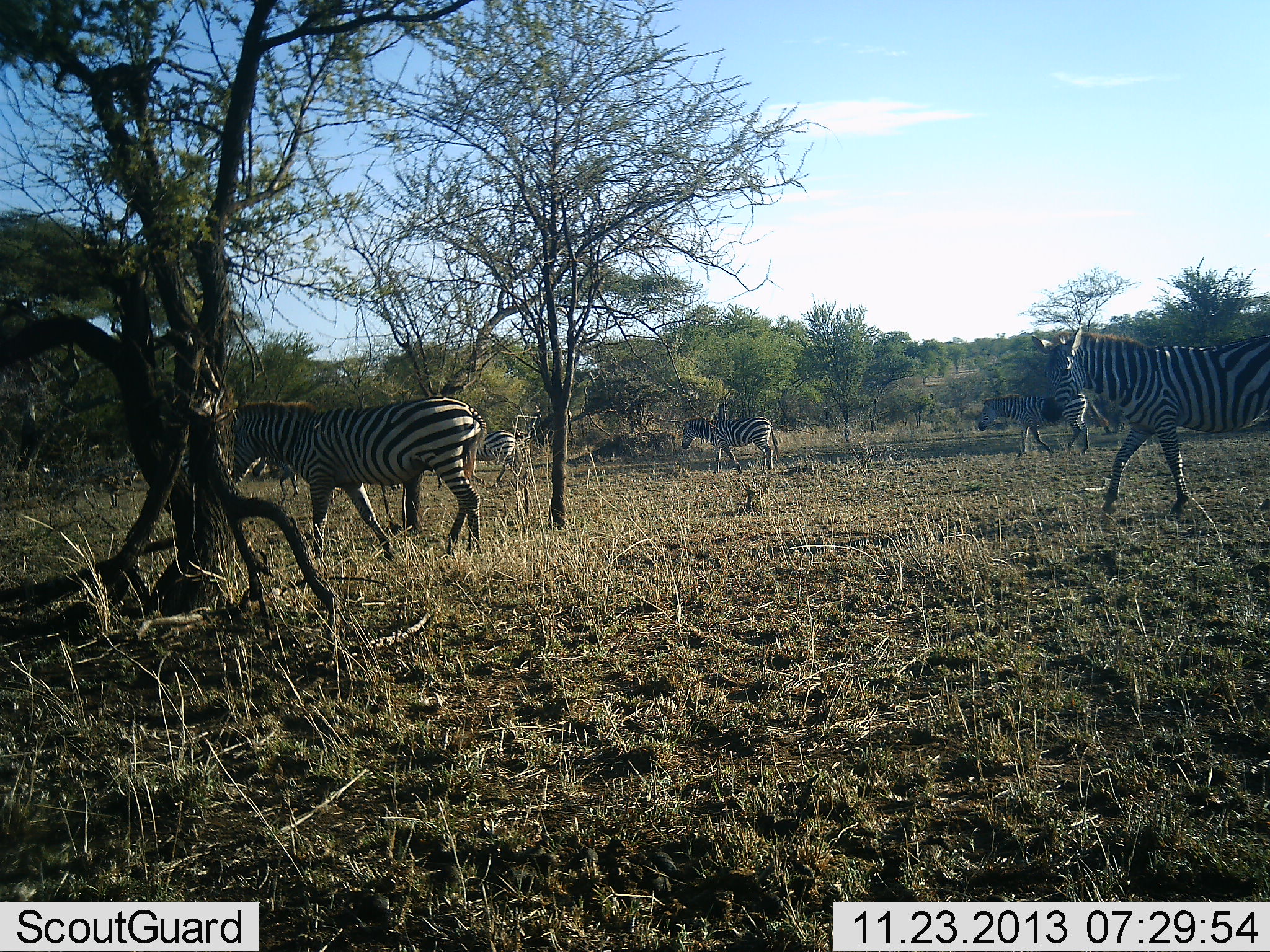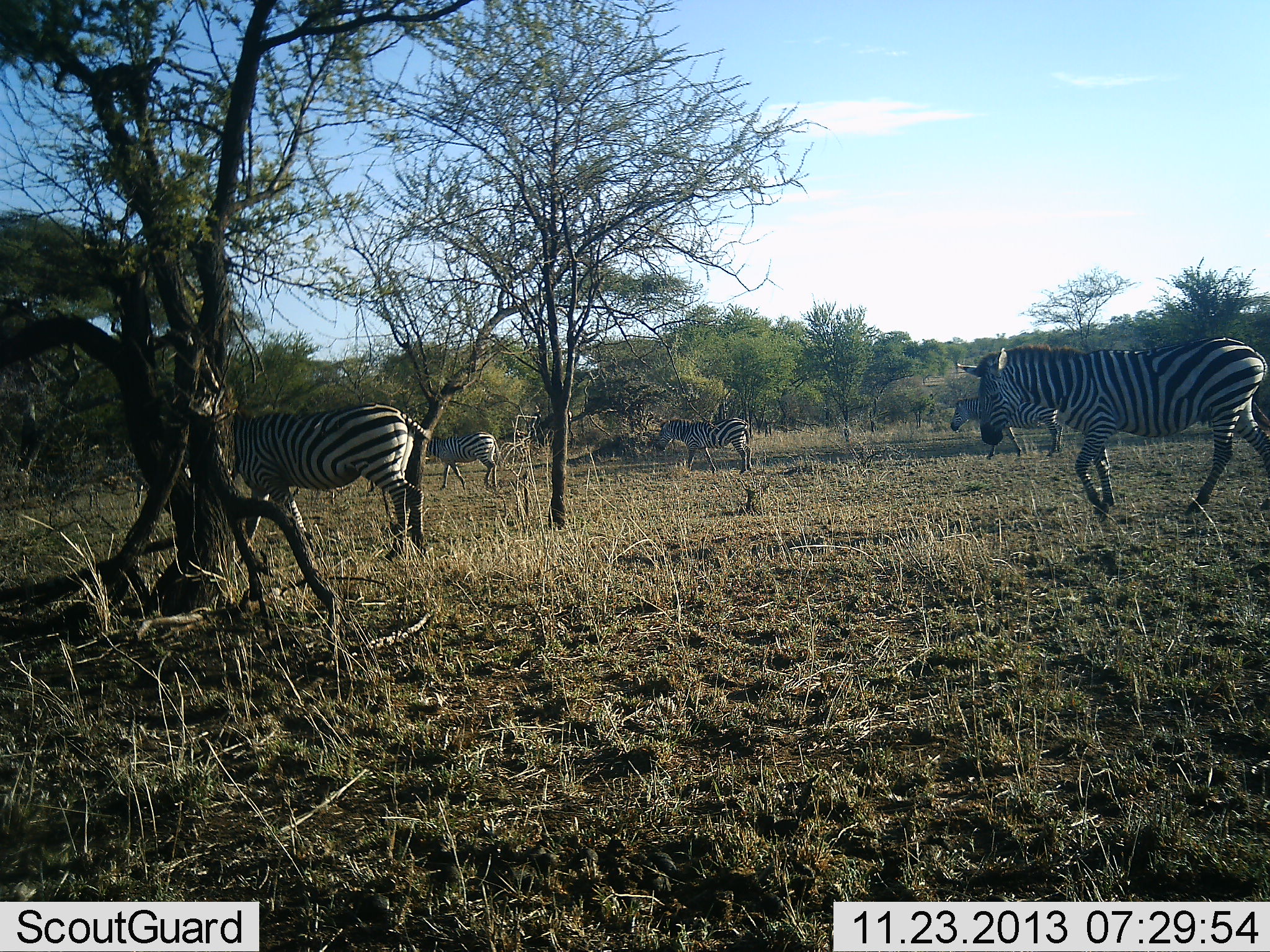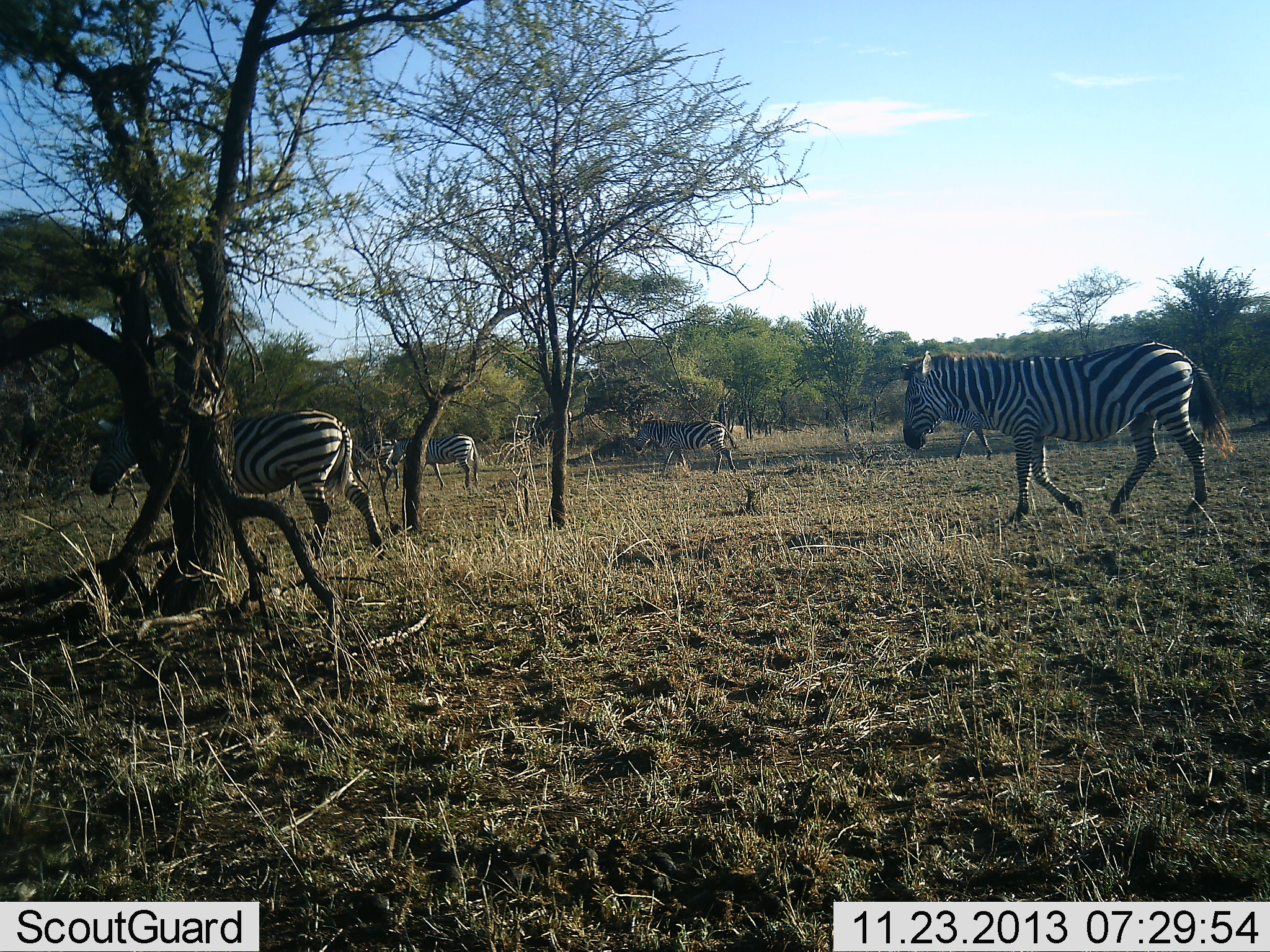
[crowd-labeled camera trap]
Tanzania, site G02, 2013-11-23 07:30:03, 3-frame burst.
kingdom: Animalia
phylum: Chordata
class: Mammalia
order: Perissodactyla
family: Equidae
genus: Equus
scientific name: Equus quagga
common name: plains zebra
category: zebra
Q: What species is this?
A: Zebra (plains zebra) (Equus quagga).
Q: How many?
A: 5.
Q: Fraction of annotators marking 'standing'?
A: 10%.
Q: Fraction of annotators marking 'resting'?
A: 0%.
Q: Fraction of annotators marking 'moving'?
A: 96%.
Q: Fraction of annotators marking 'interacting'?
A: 0%.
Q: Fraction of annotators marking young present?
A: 0%.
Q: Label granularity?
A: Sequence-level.